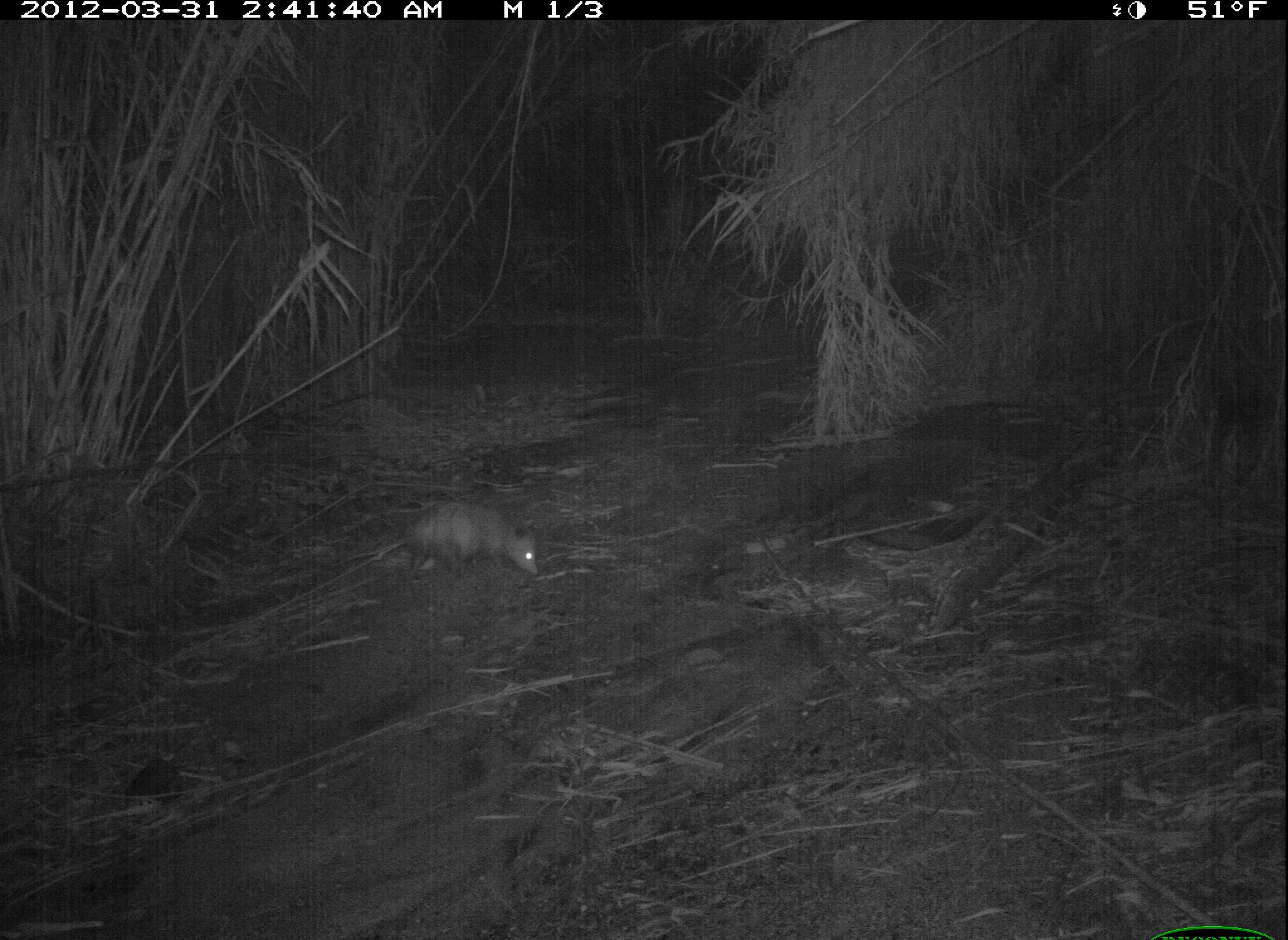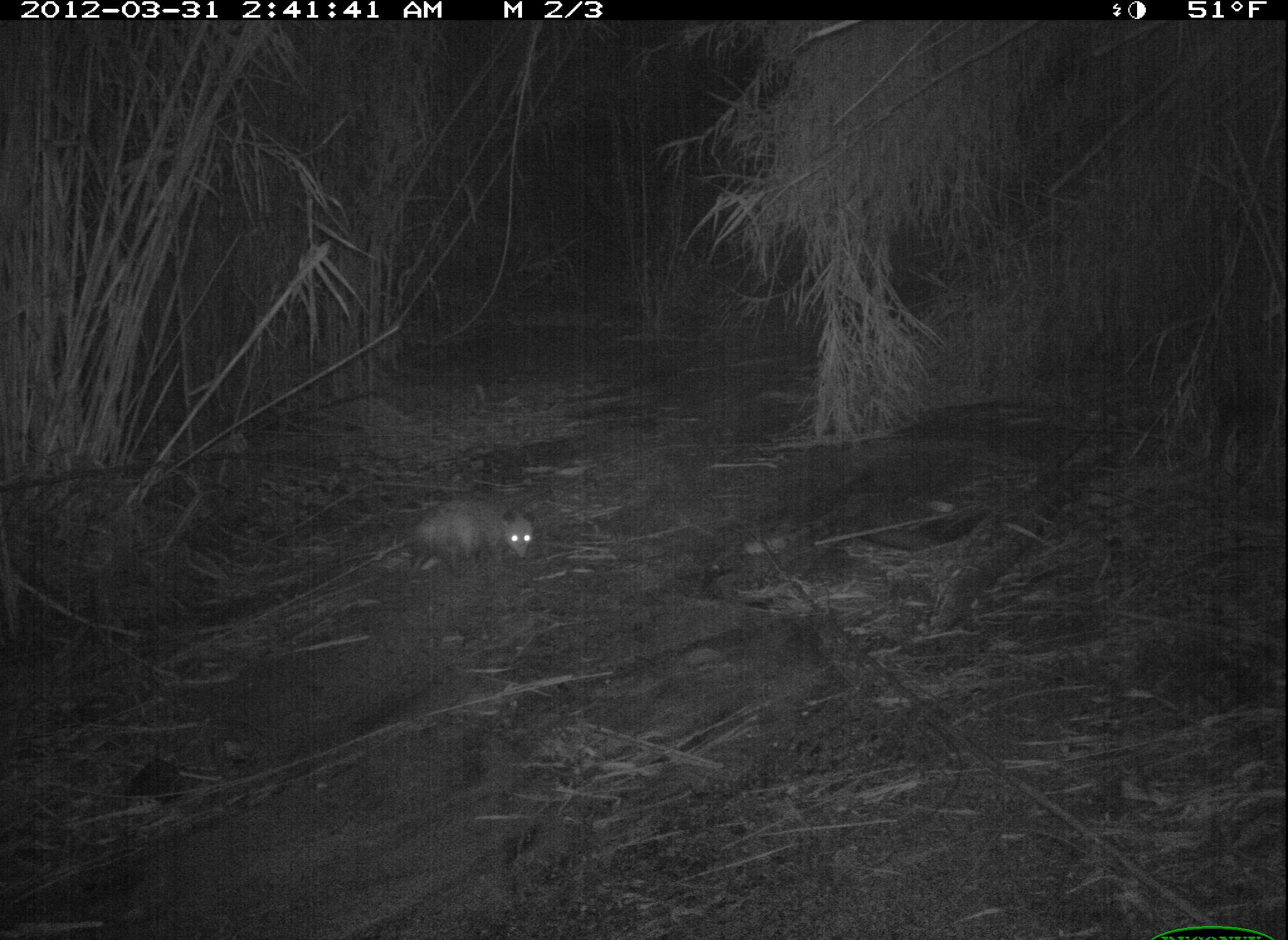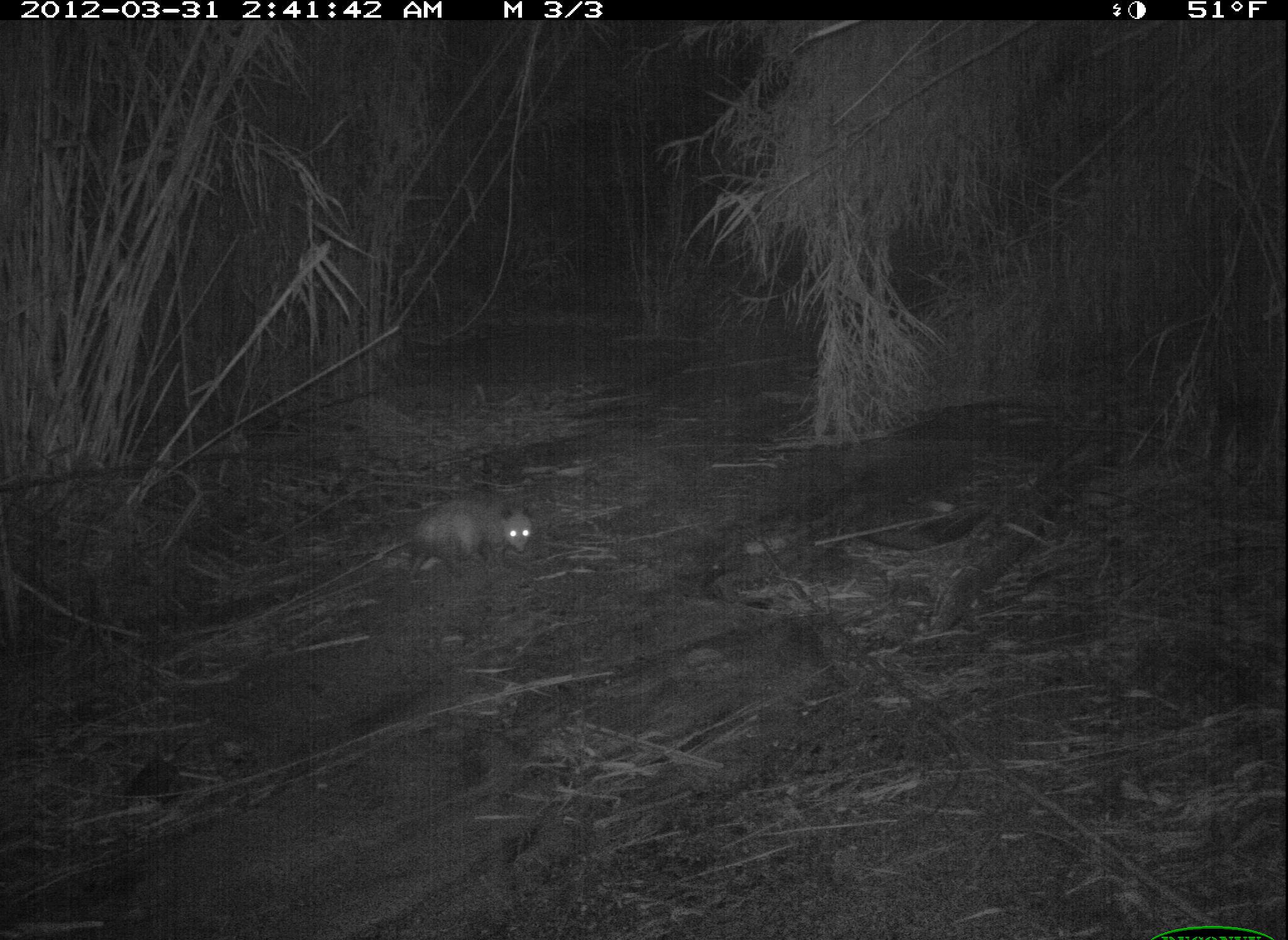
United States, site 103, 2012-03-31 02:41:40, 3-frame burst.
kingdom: Animalia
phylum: Chordata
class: Mammalia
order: Didelphimorphia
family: Didelphidae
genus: Didelphis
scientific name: Didelphis virginiana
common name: virginia opossum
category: opossum